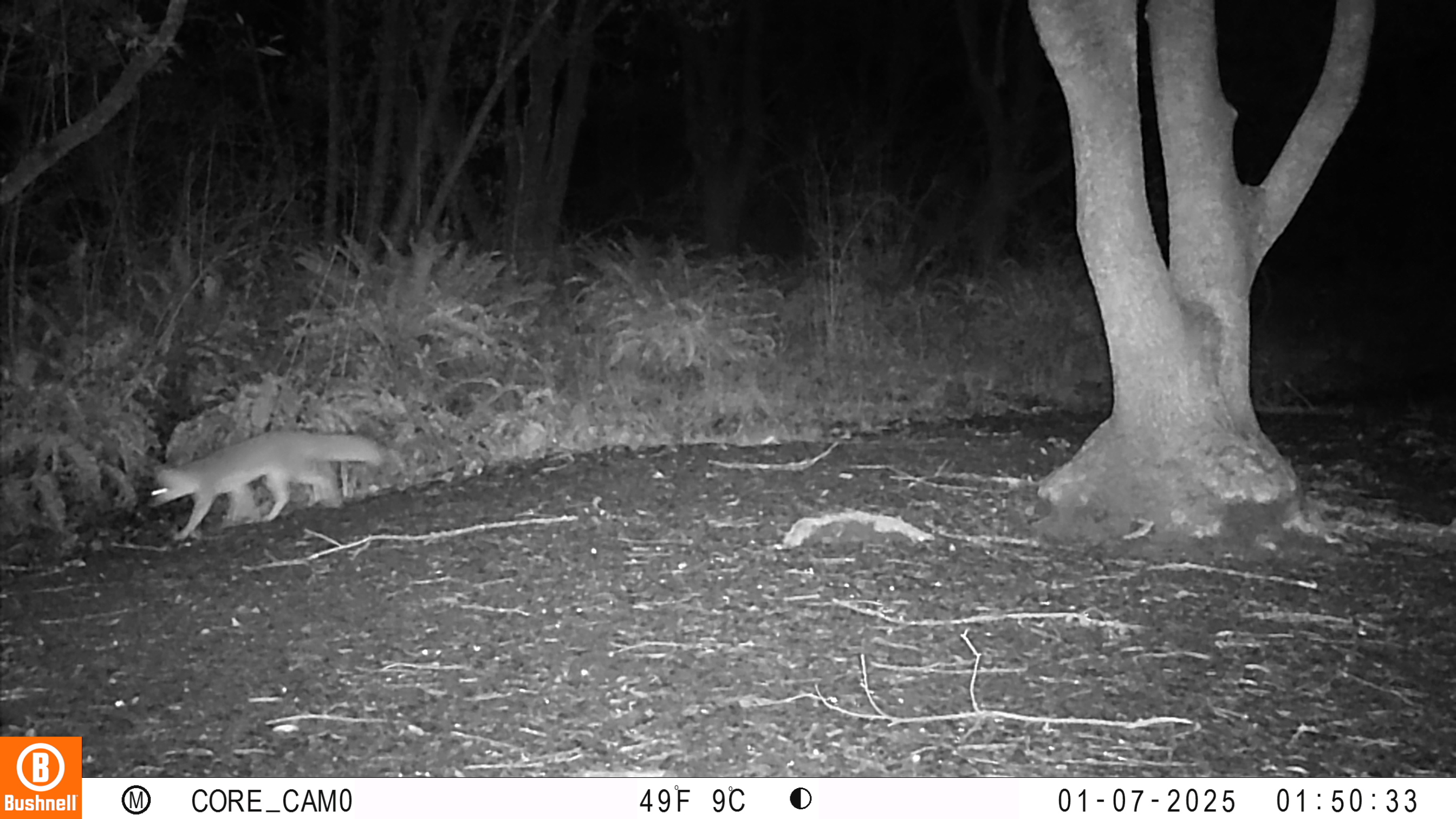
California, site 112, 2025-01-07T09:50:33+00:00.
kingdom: Animalia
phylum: Chordata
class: Mammalia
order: Carnivora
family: Canidae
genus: Urocyon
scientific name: Urocyon cinereoargenteus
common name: gray fox